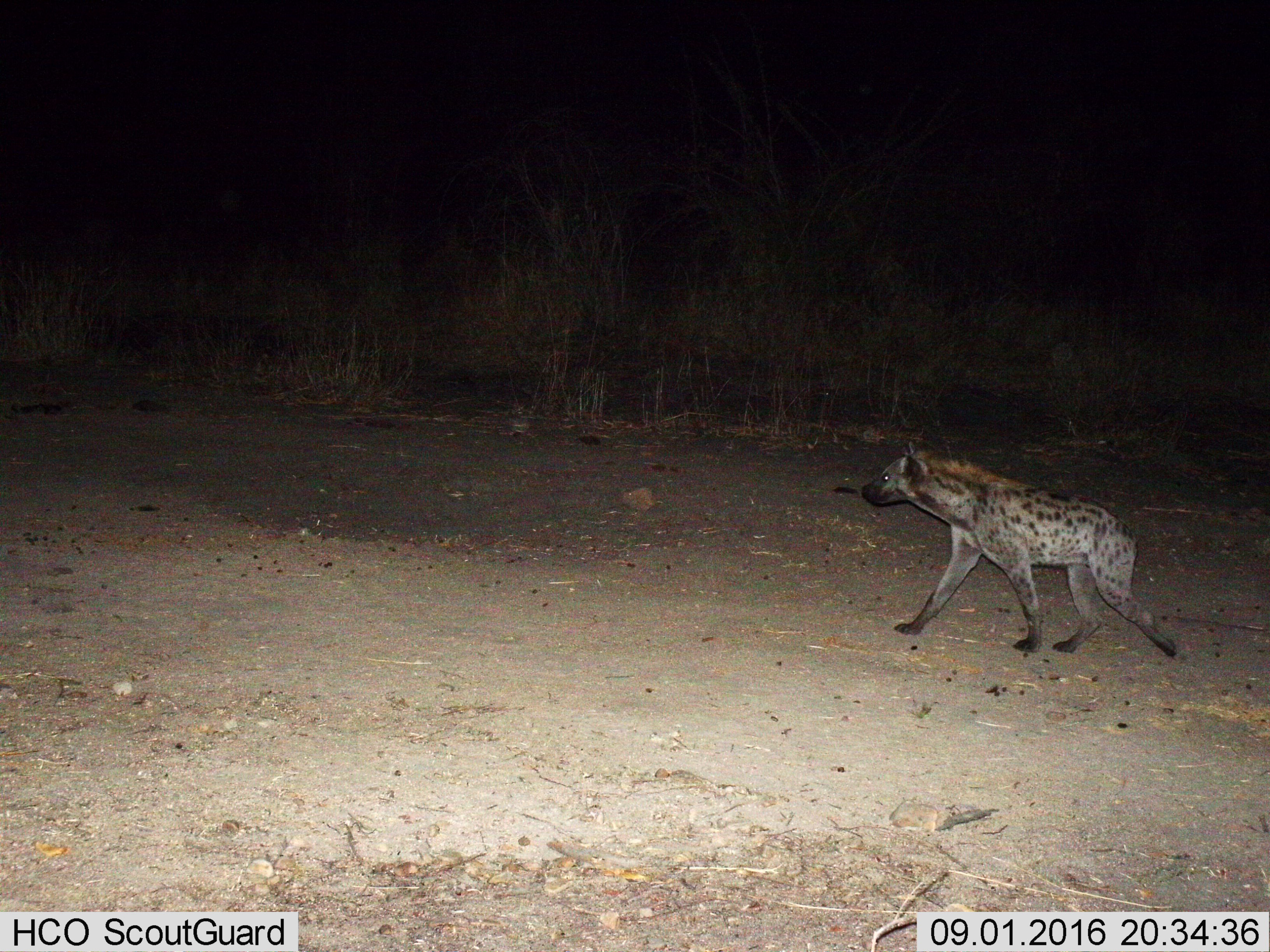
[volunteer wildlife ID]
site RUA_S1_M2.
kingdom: Animalia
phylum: Chordata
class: Mammalia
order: Carnivora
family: Hyaenidae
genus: Crocuta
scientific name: Crocuta crocuta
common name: spotted hyena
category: hyenaspotted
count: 1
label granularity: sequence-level